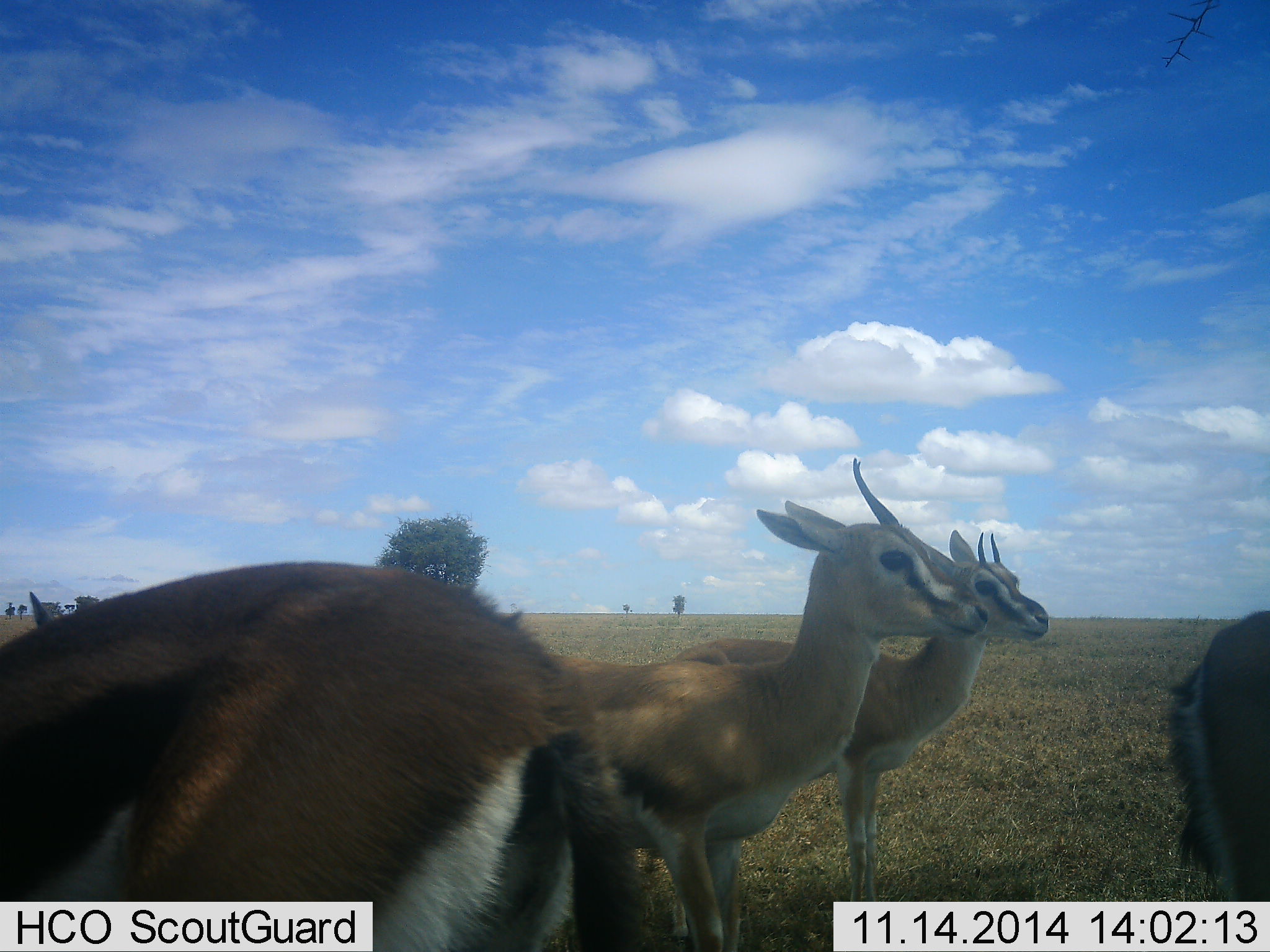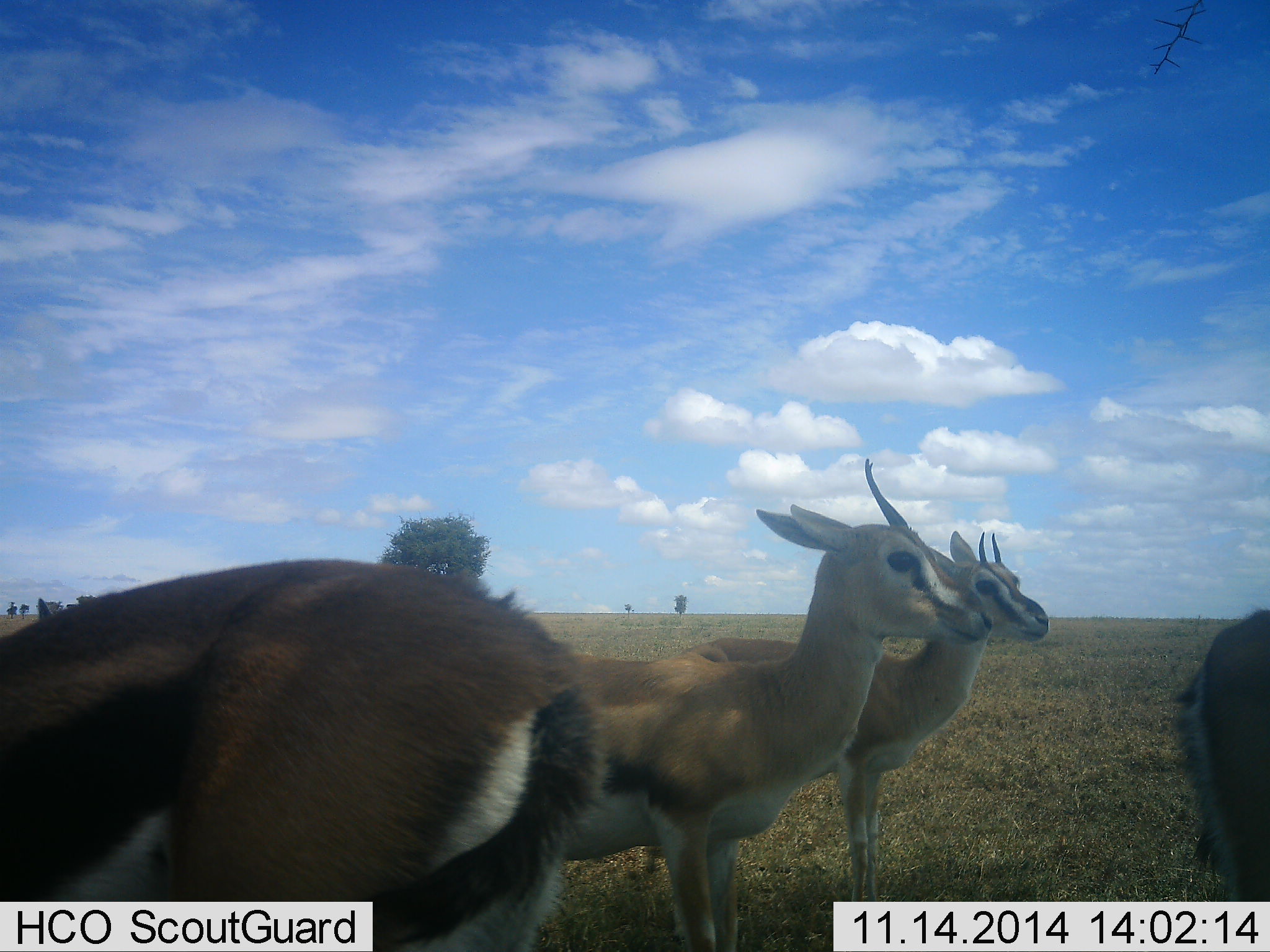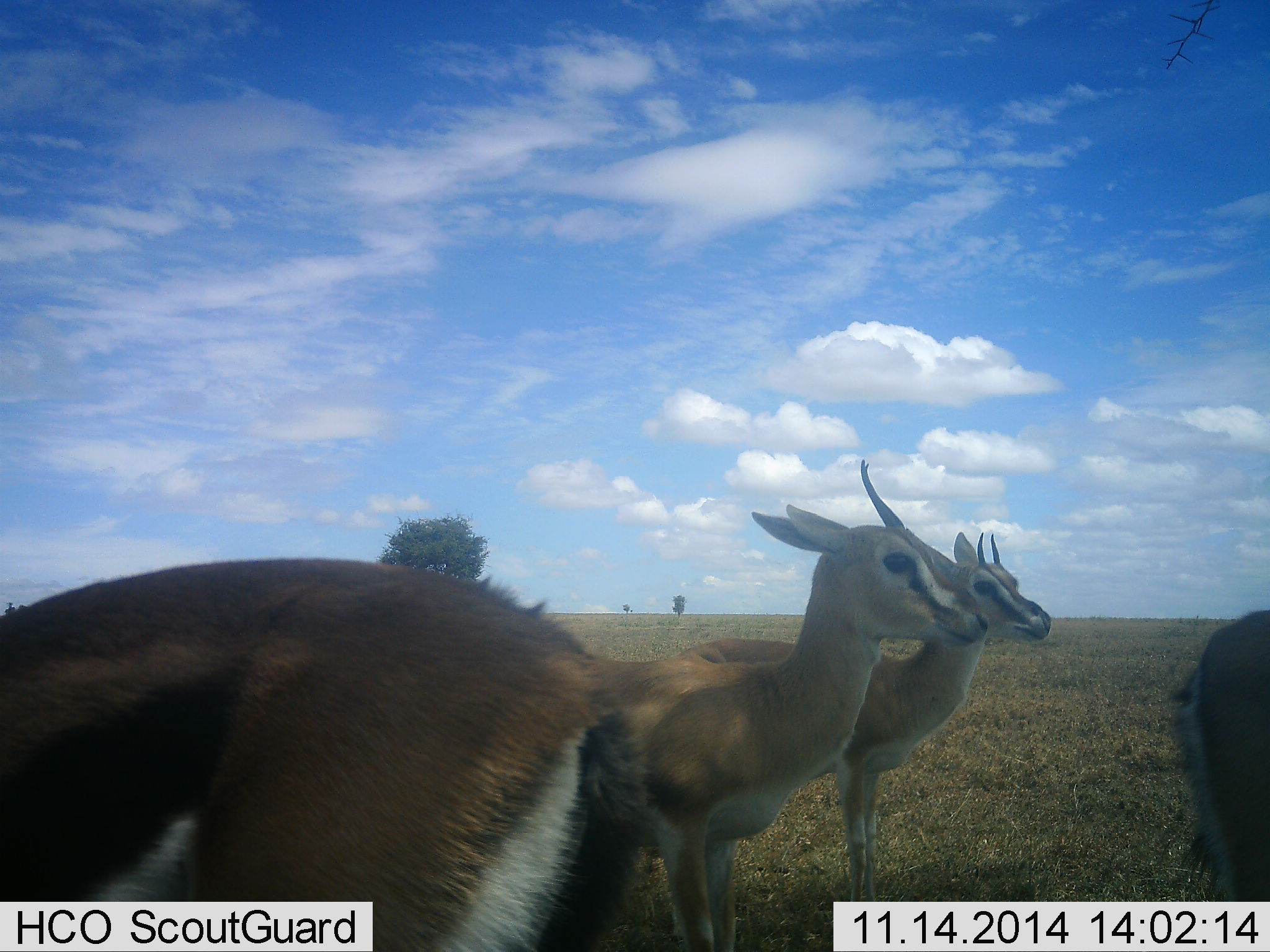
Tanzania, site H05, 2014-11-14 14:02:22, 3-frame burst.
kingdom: Animalia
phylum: Chordata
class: Mammalia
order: Artiodactyla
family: Bovidae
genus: Eudorcas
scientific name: Eudorcas thomsonii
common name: thomson's gazelle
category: gazellethomsons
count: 4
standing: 100%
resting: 10%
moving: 0%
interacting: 20%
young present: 0%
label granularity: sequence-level